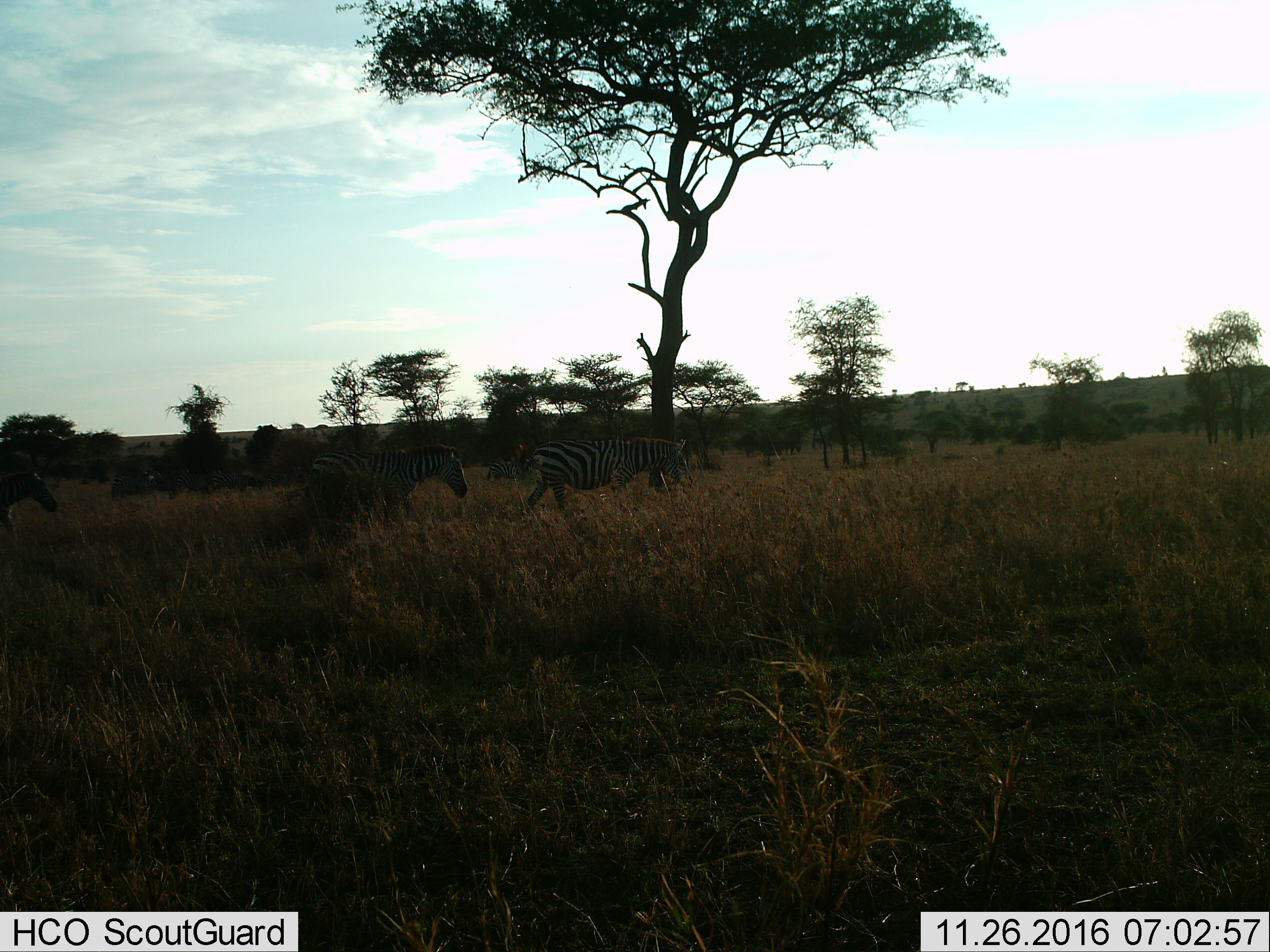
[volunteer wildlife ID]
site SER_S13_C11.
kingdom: Animalia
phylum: Chordata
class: Mammalia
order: Perissodactyla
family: Equidae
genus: Equus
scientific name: Equus quagga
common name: plains zebra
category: zebraplains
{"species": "zebraplains (plains zebra) (Equus quagga)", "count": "3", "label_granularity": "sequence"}